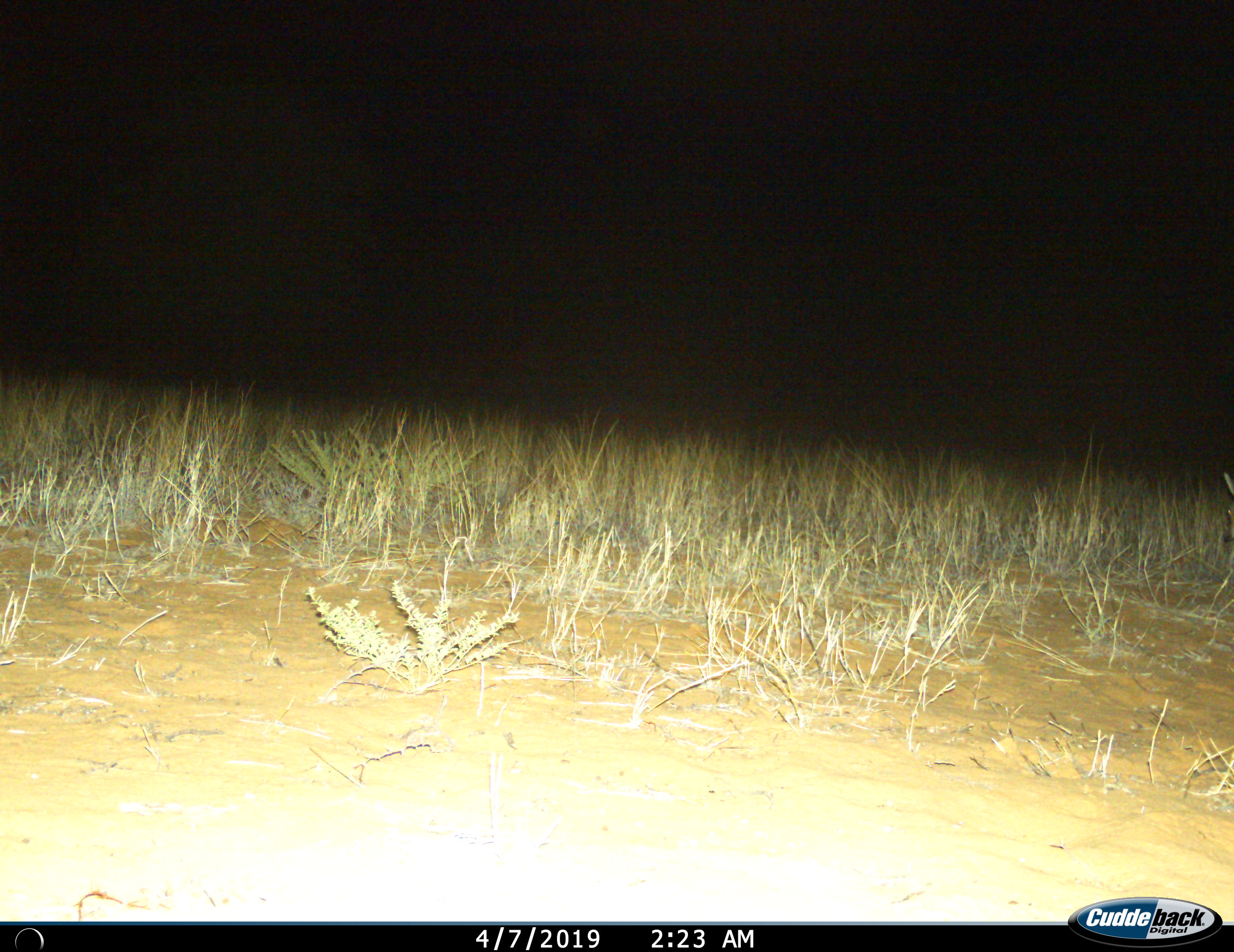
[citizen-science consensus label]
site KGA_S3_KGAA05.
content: unidentified animal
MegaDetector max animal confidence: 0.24